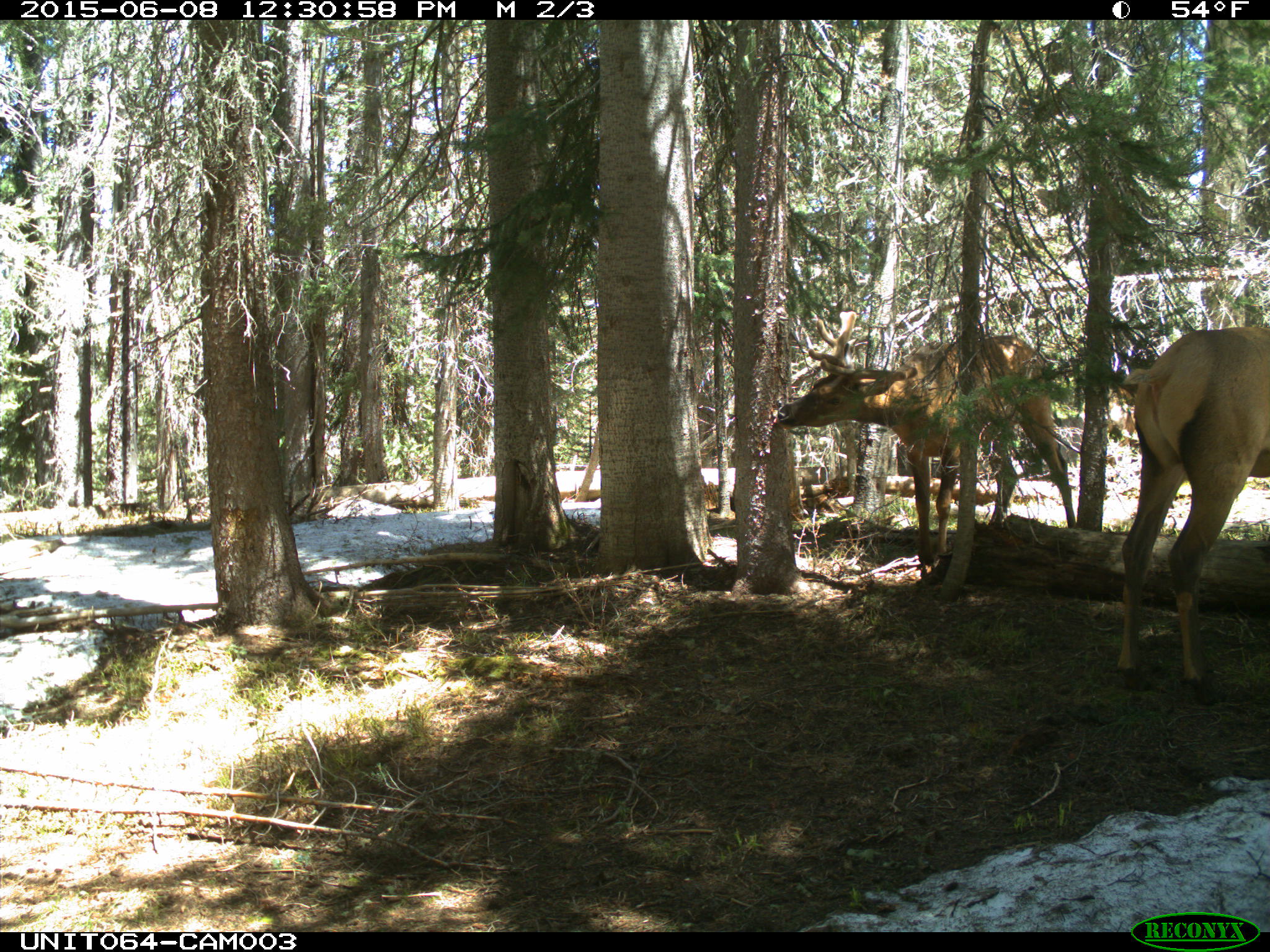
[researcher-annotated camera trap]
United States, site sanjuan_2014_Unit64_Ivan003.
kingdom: Animalia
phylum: Chordata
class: Mammalia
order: Artiodactyla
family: Cervidae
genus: Cervus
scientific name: Cervus elaphus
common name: red deer